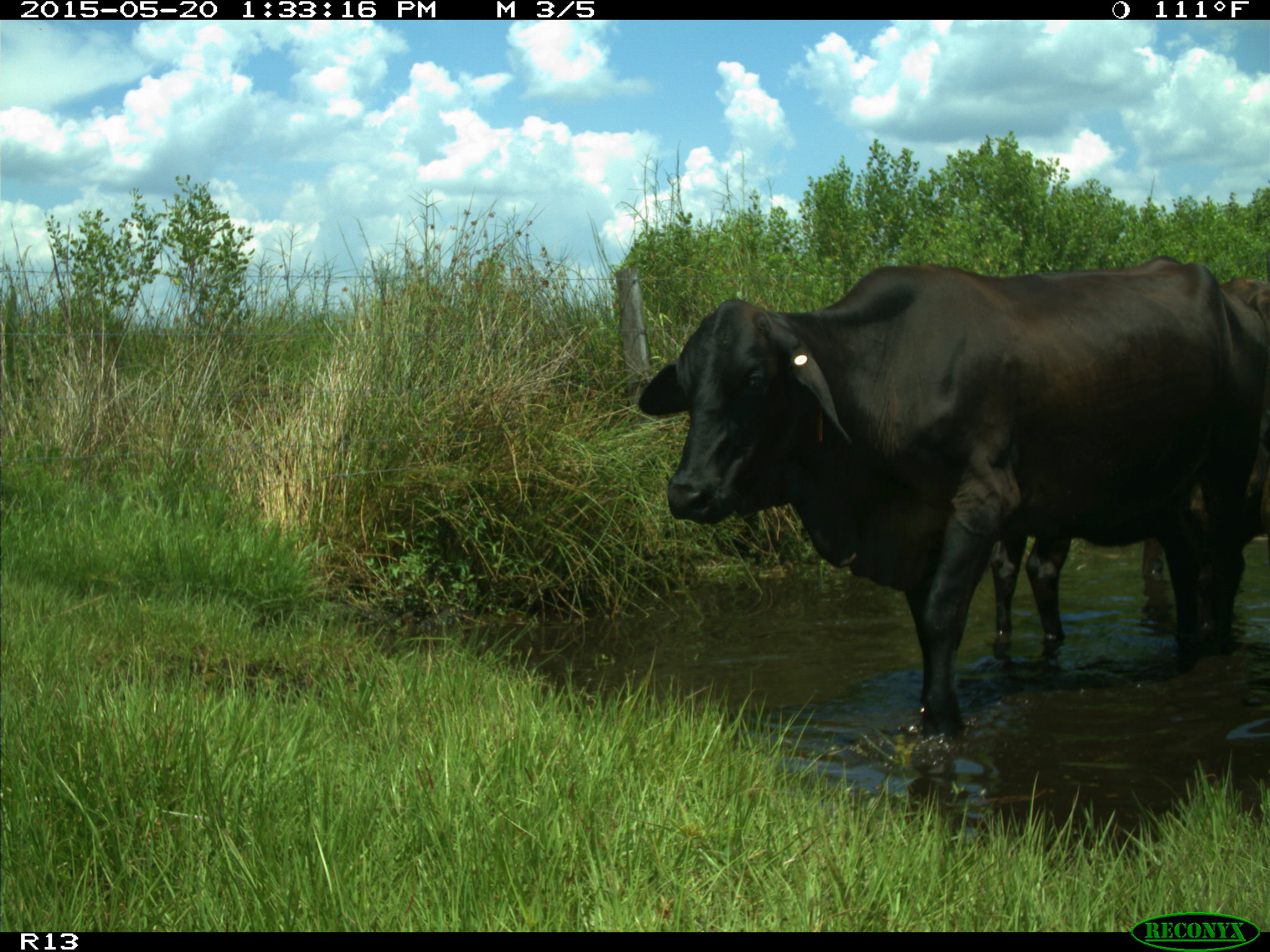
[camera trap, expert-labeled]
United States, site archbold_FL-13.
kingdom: Animalia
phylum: Chordata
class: Mammalia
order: Artiodactyla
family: Bovidae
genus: Bos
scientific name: Bos taurus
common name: domestic cow